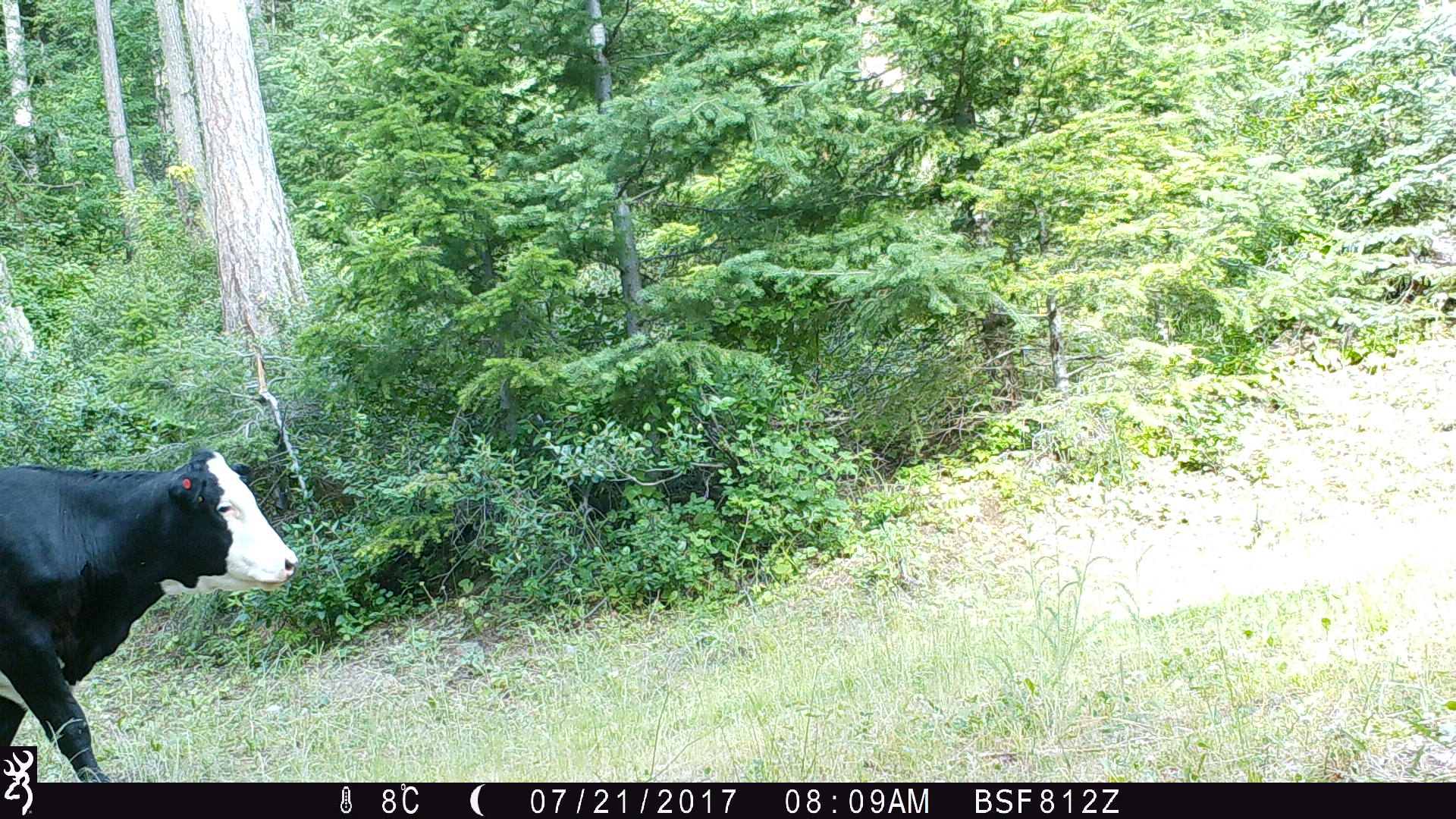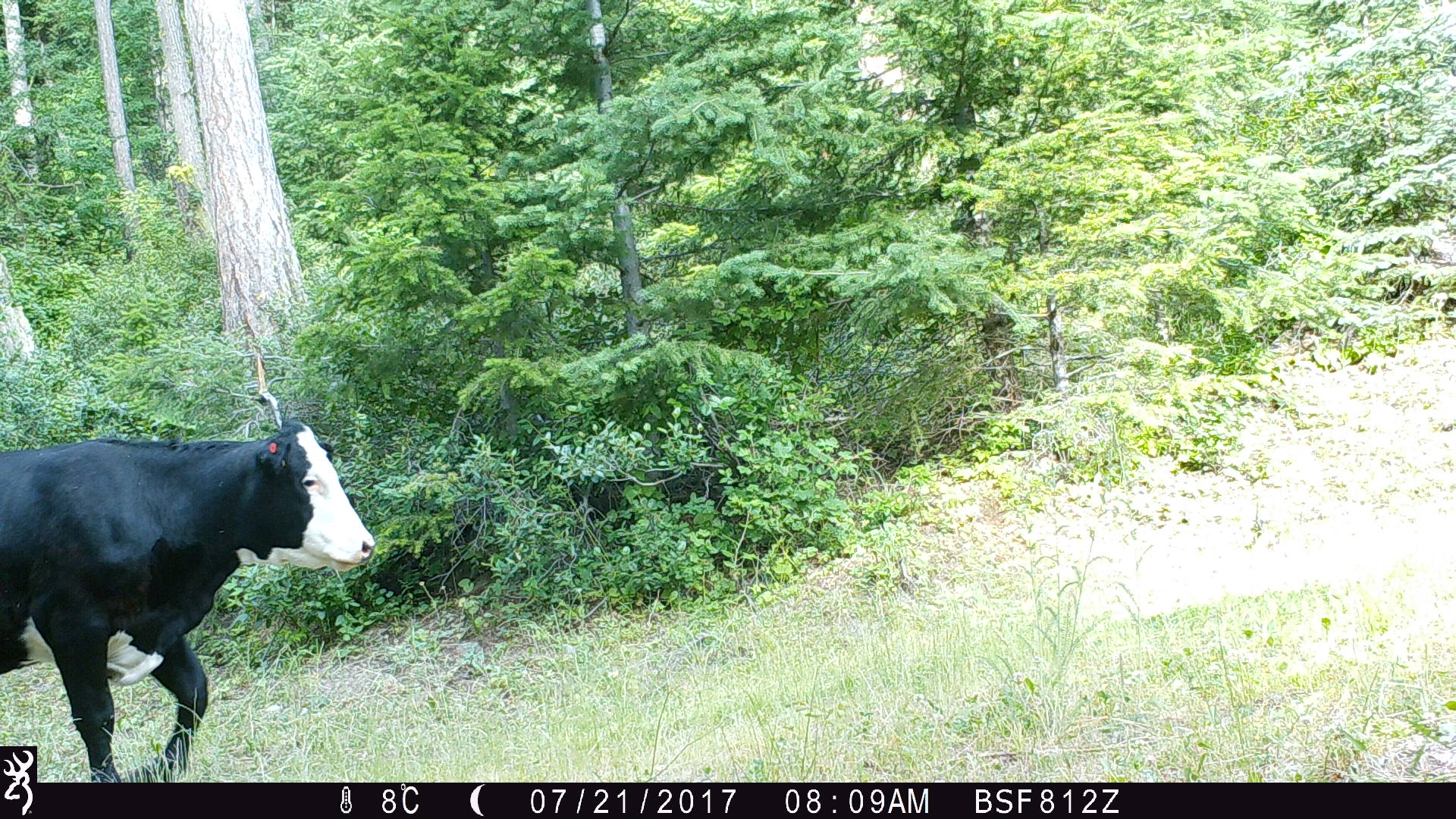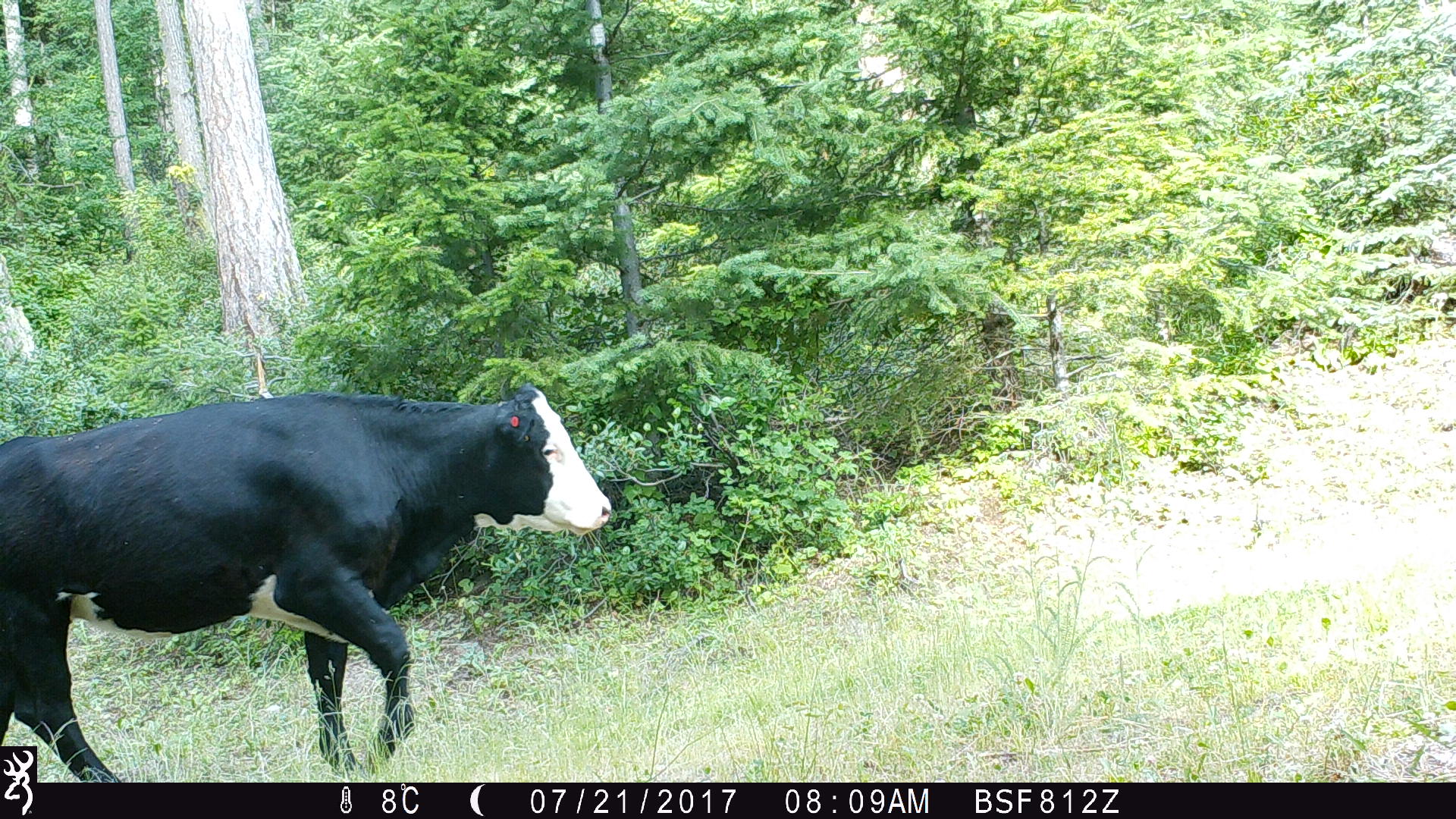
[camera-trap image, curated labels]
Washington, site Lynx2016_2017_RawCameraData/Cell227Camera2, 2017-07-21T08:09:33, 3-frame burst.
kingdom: Animalia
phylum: Chordata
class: Mammalia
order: Artiodactyla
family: Bovidae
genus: Bos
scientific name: Bos taurus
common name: domestic cattle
Domestic cattle (Bos taurus). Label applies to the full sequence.